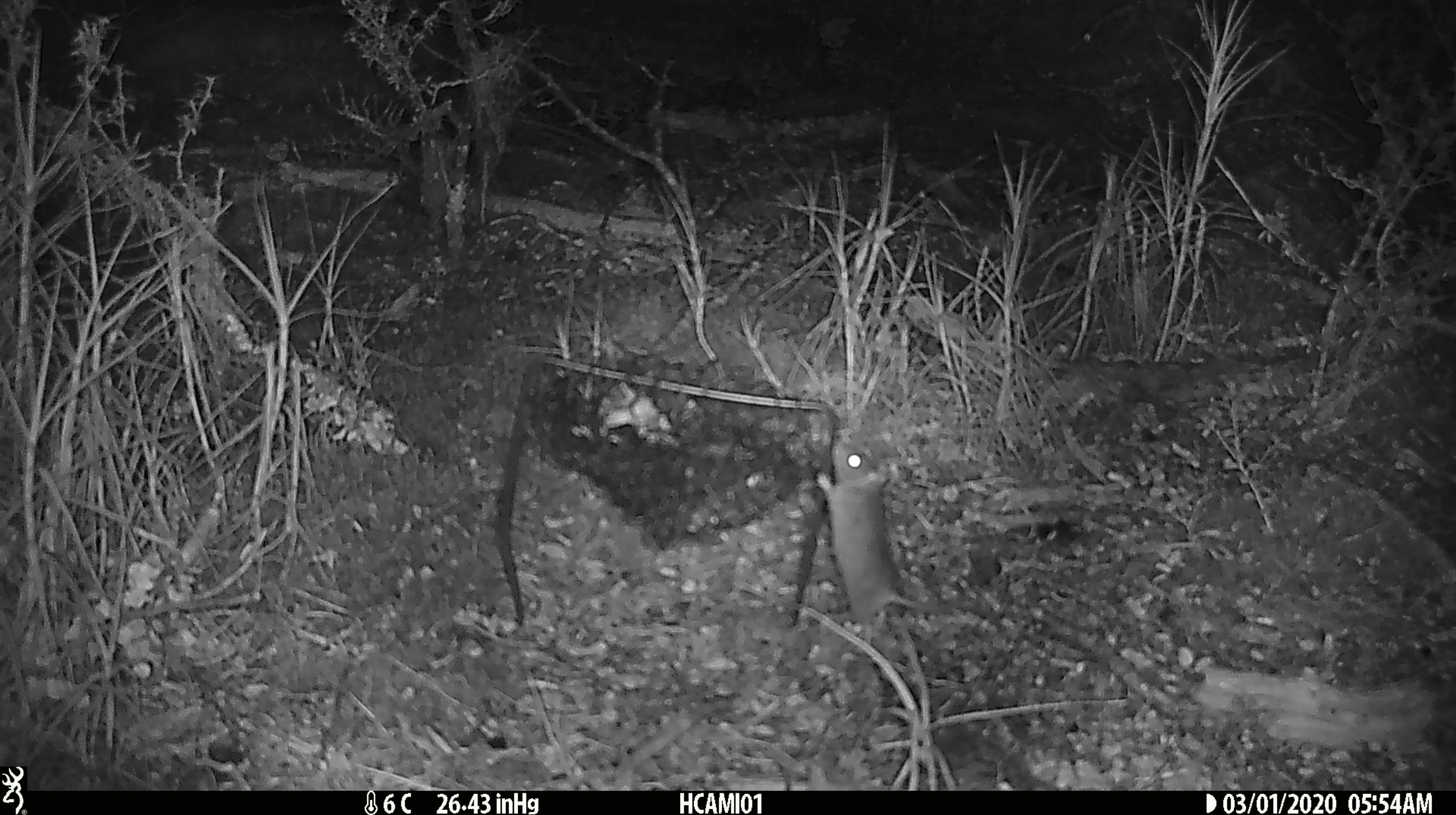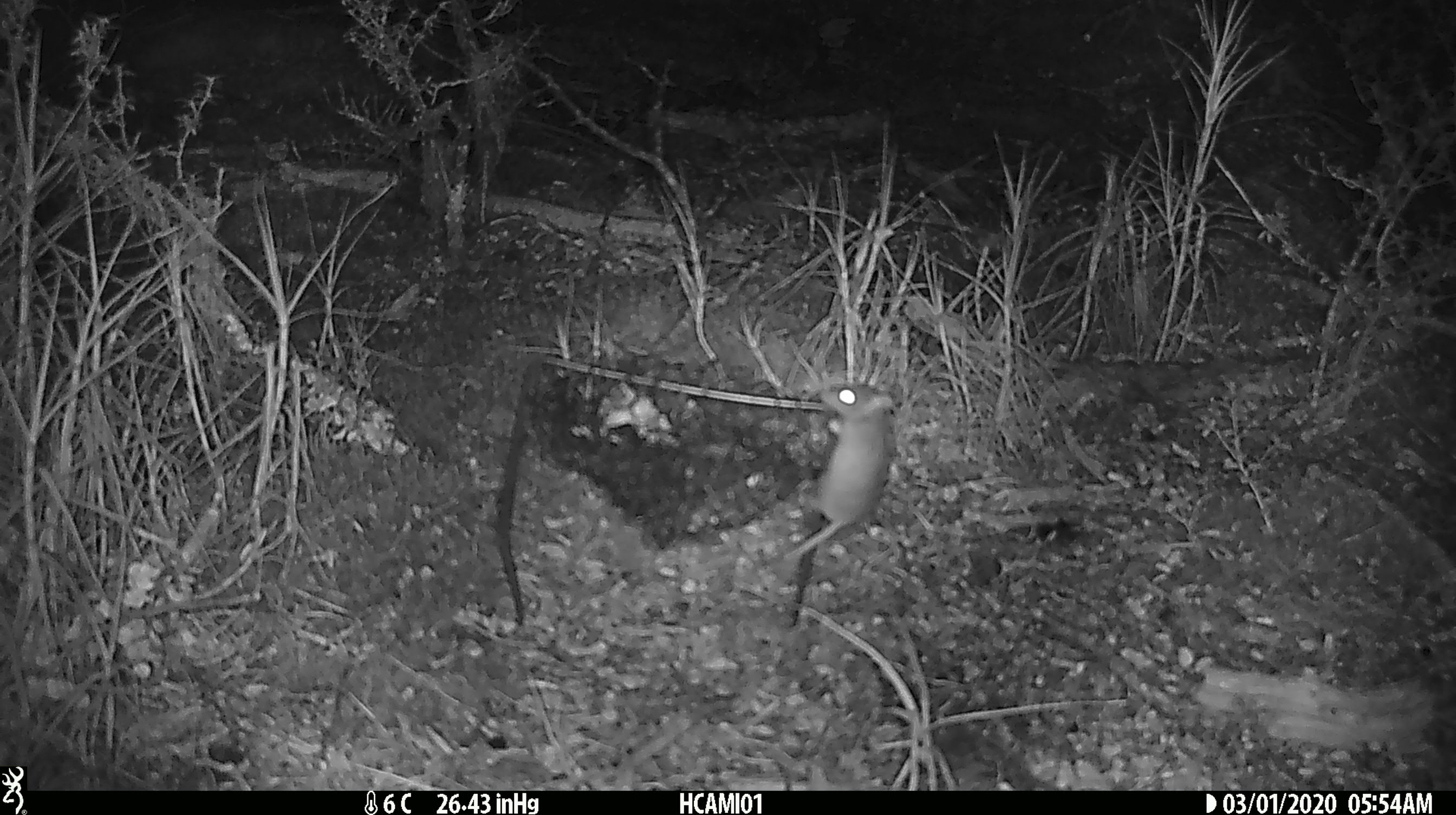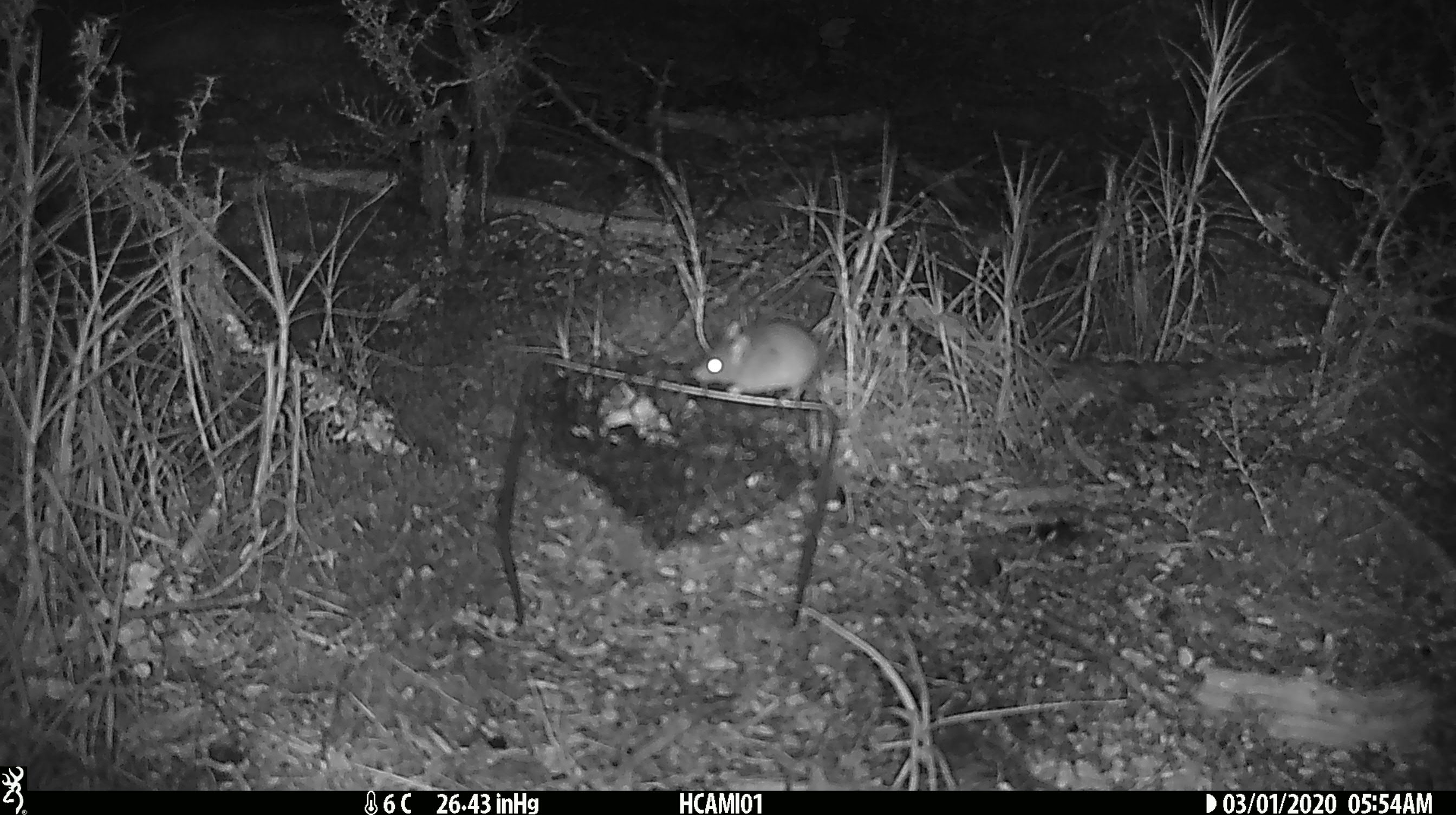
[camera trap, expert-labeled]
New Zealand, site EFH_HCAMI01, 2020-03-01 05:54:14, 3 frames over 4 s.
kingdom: Animalia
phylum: Chordata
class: Mammalia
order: Rodentia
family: Muridae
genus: Mus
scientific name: Mus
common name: mouse